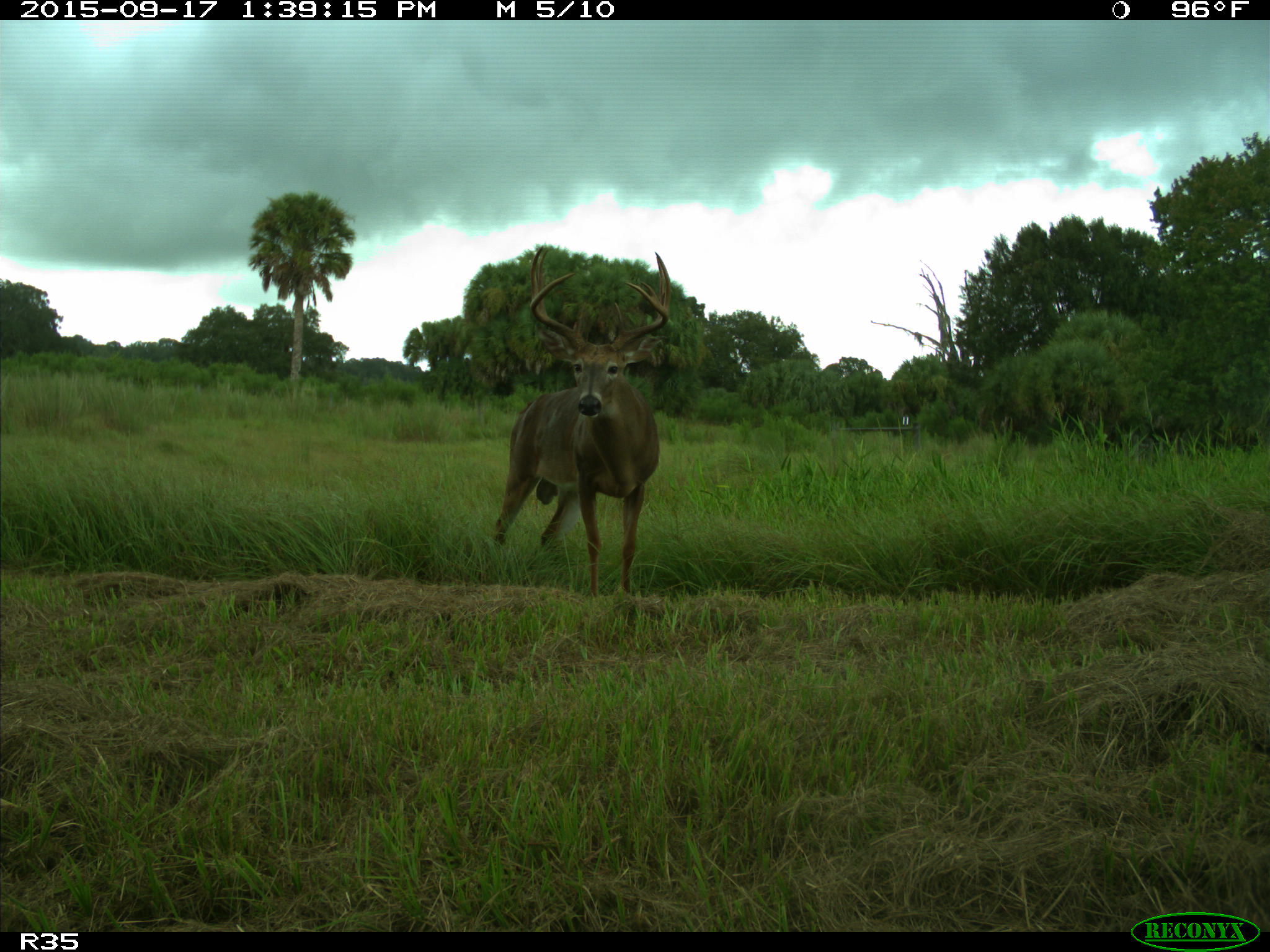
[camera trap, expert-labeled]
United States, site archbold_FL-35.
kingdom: Animalia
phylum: Chordata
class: Mammalia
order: Artiodactyla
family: Cervidae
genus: Odocoileus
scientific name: Odocoileus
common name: deer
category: unidentified deer